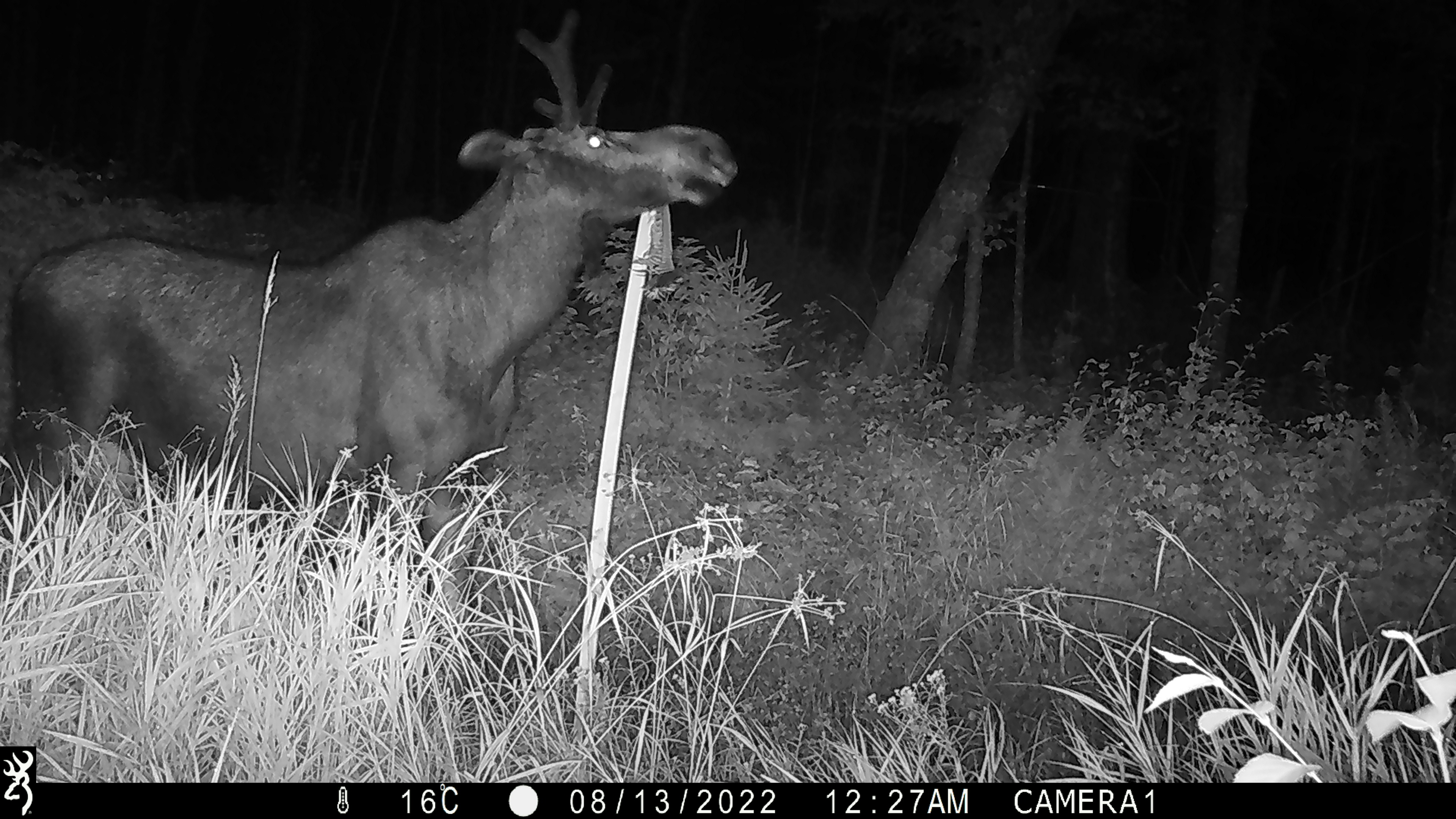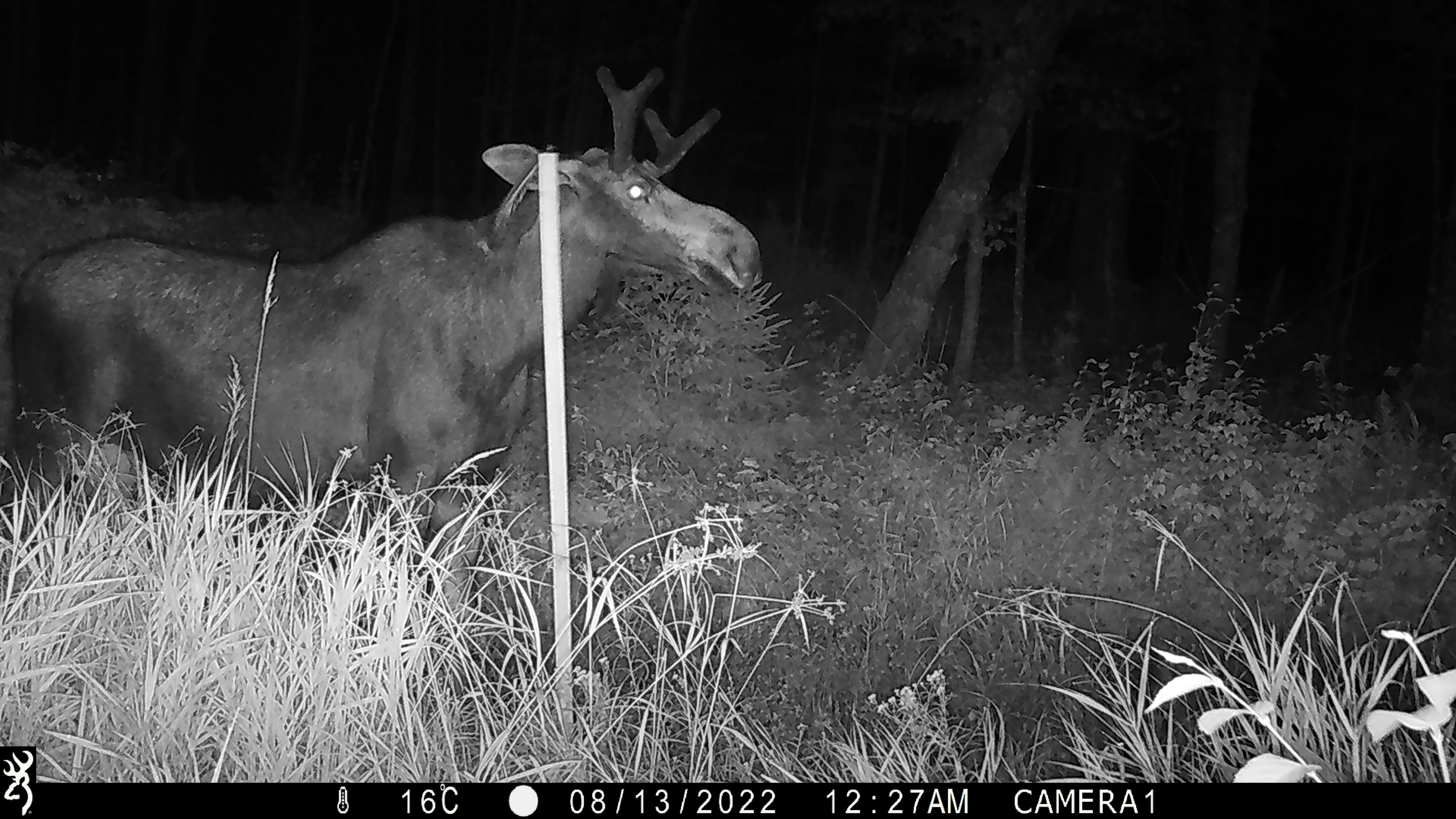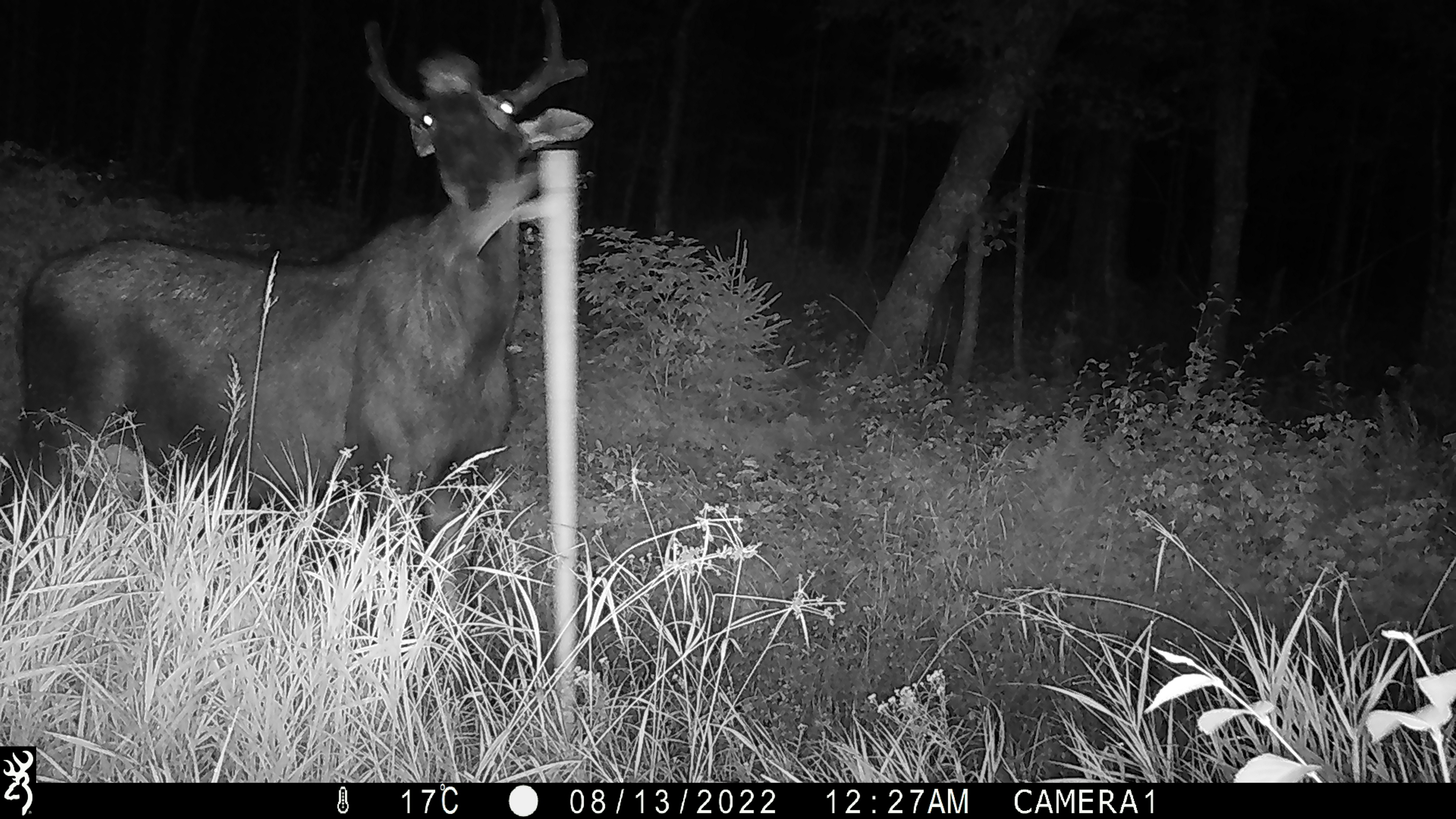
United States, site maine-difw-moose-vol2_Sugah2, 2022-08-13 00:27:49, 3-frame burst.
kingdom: Animalia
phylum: Chordata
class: Mammalia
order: Artiodactyla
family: Cervidae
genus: Alces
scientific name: Alces alces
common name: moose